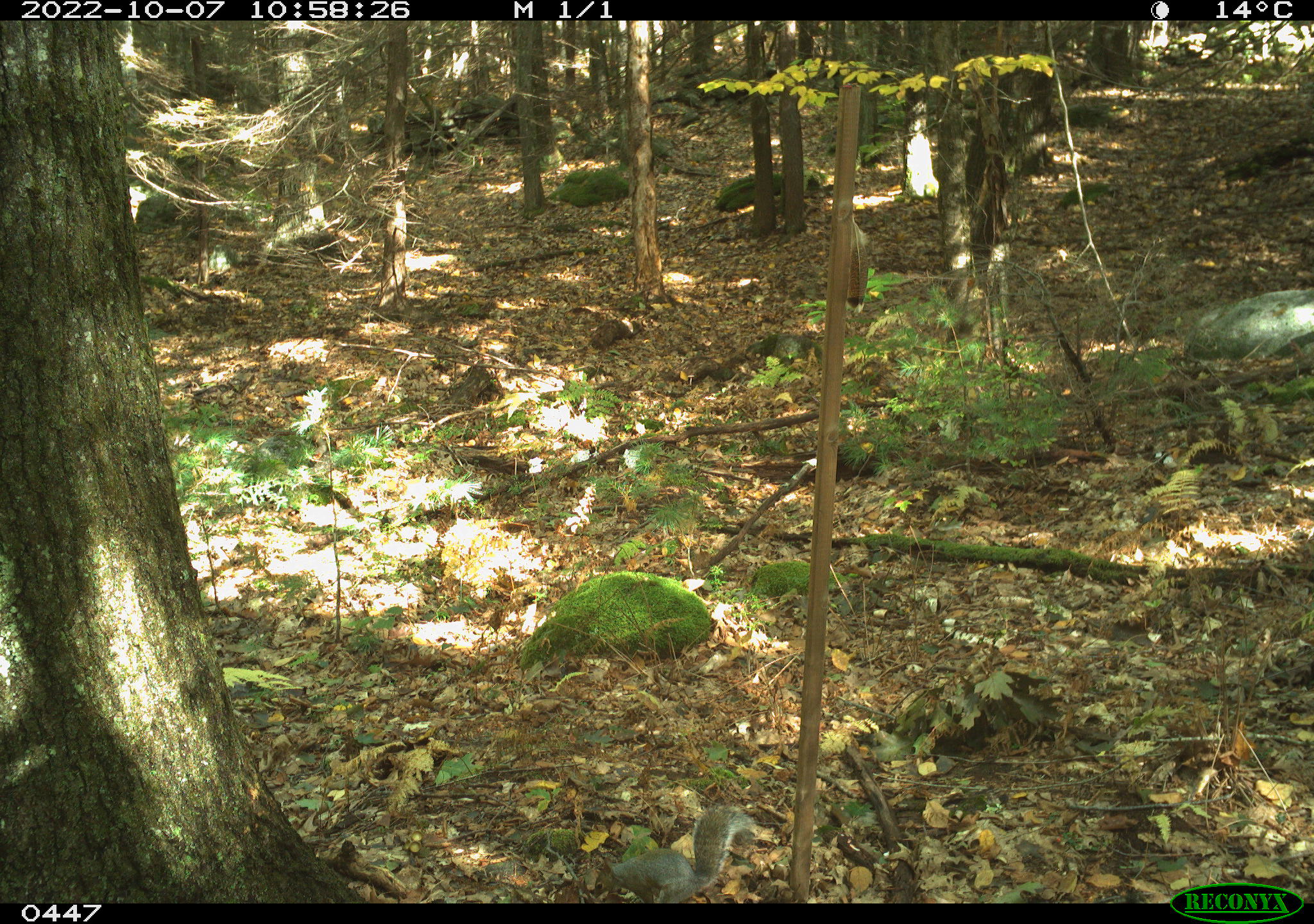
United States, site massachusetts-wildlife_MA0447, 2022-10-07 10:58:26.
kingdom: Animalia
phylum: Chordata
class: Mammalia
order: Rodentia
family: Sciuridae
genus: Sciurus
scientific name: Sciurus carolinensis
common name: gray squirrel